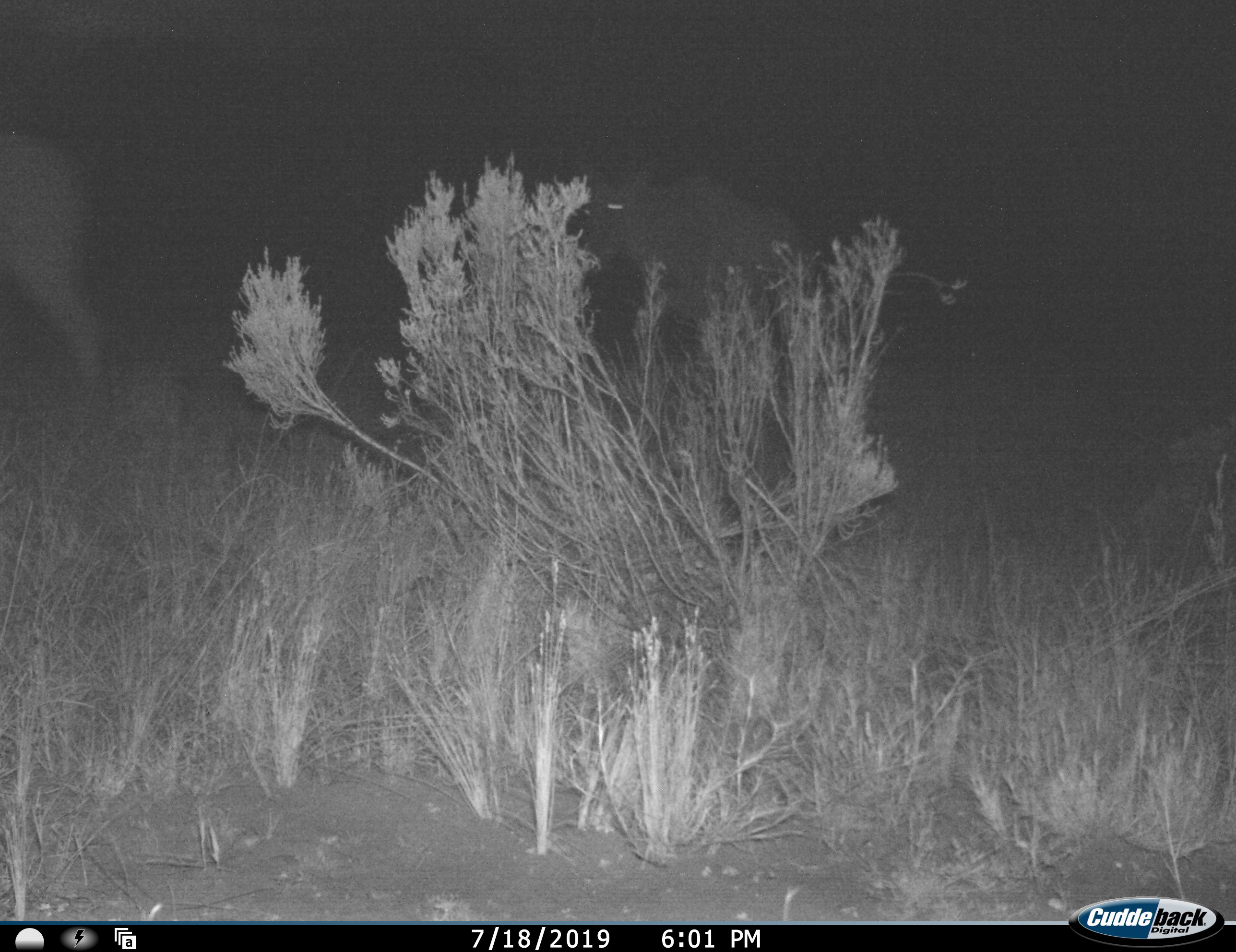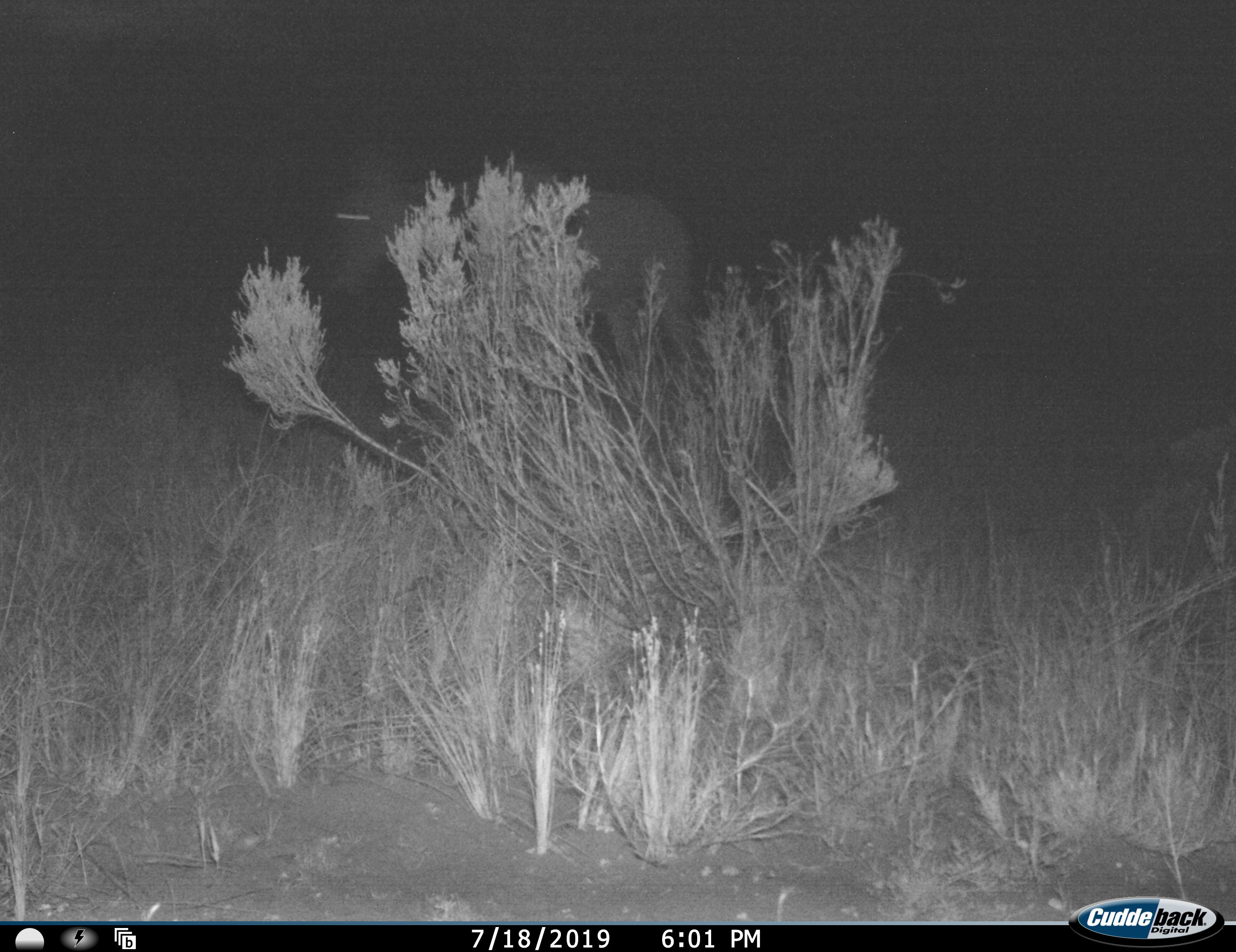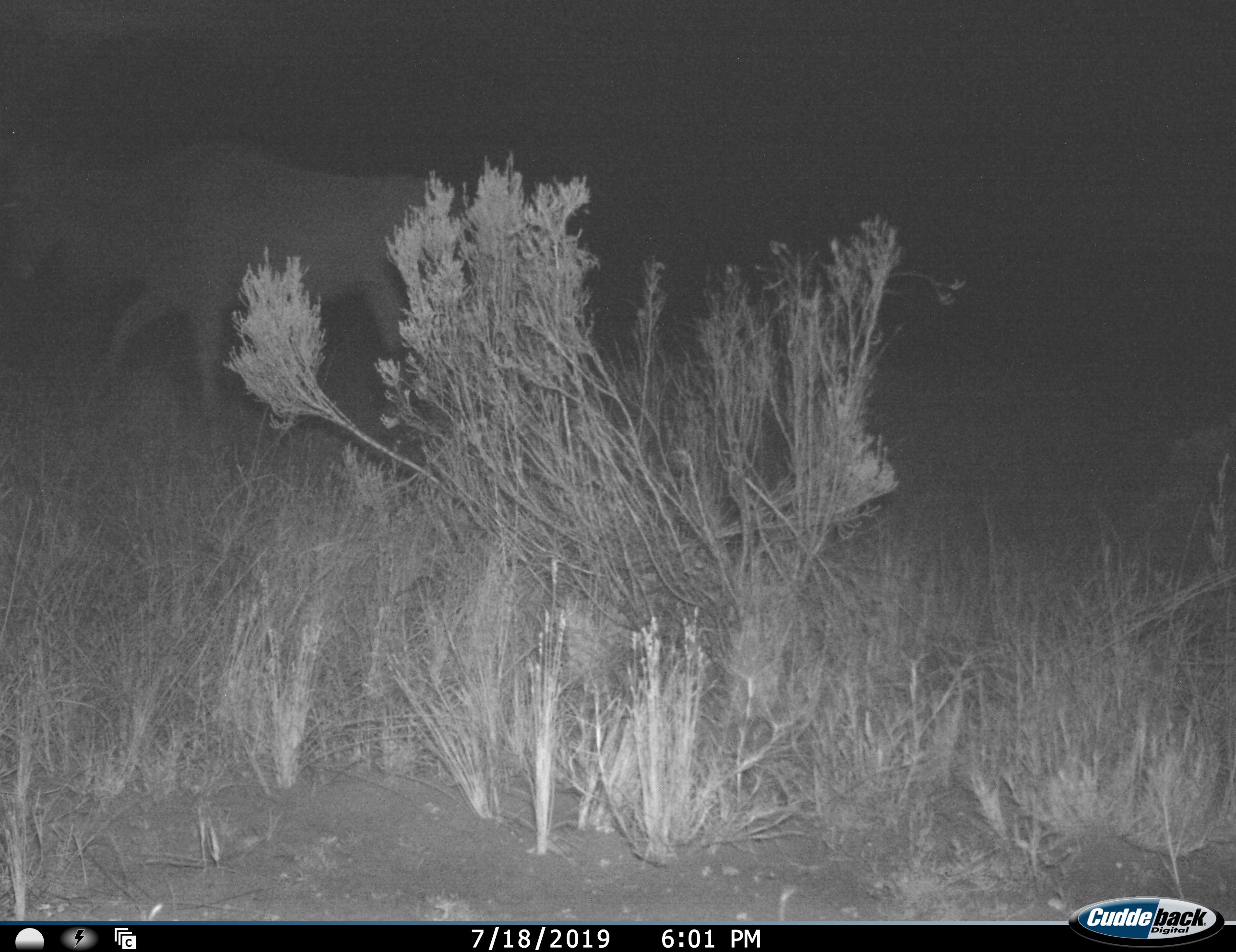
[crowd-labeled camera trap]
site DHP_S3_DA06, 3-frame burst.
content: unidentified animal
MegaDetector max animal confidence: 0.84